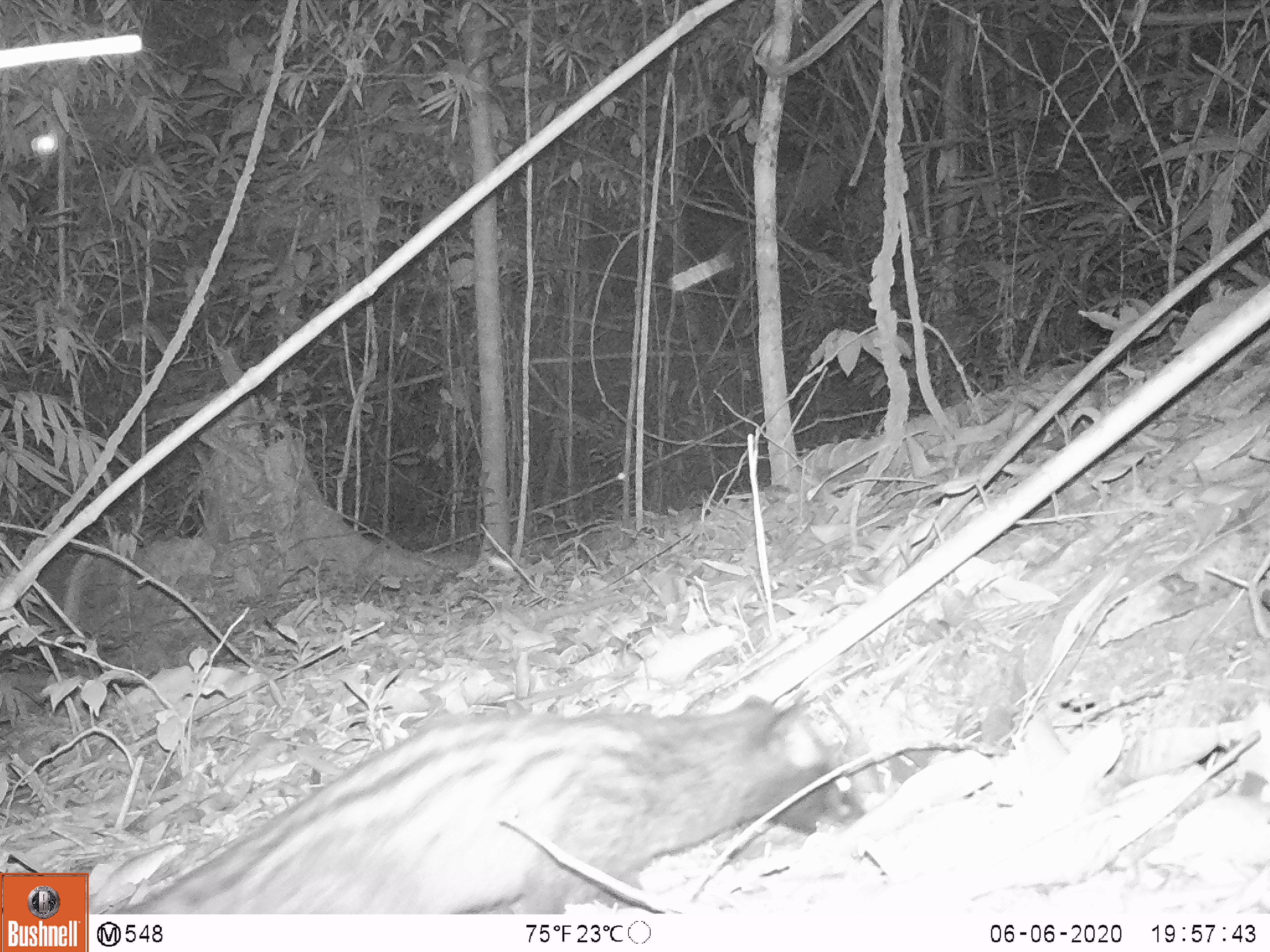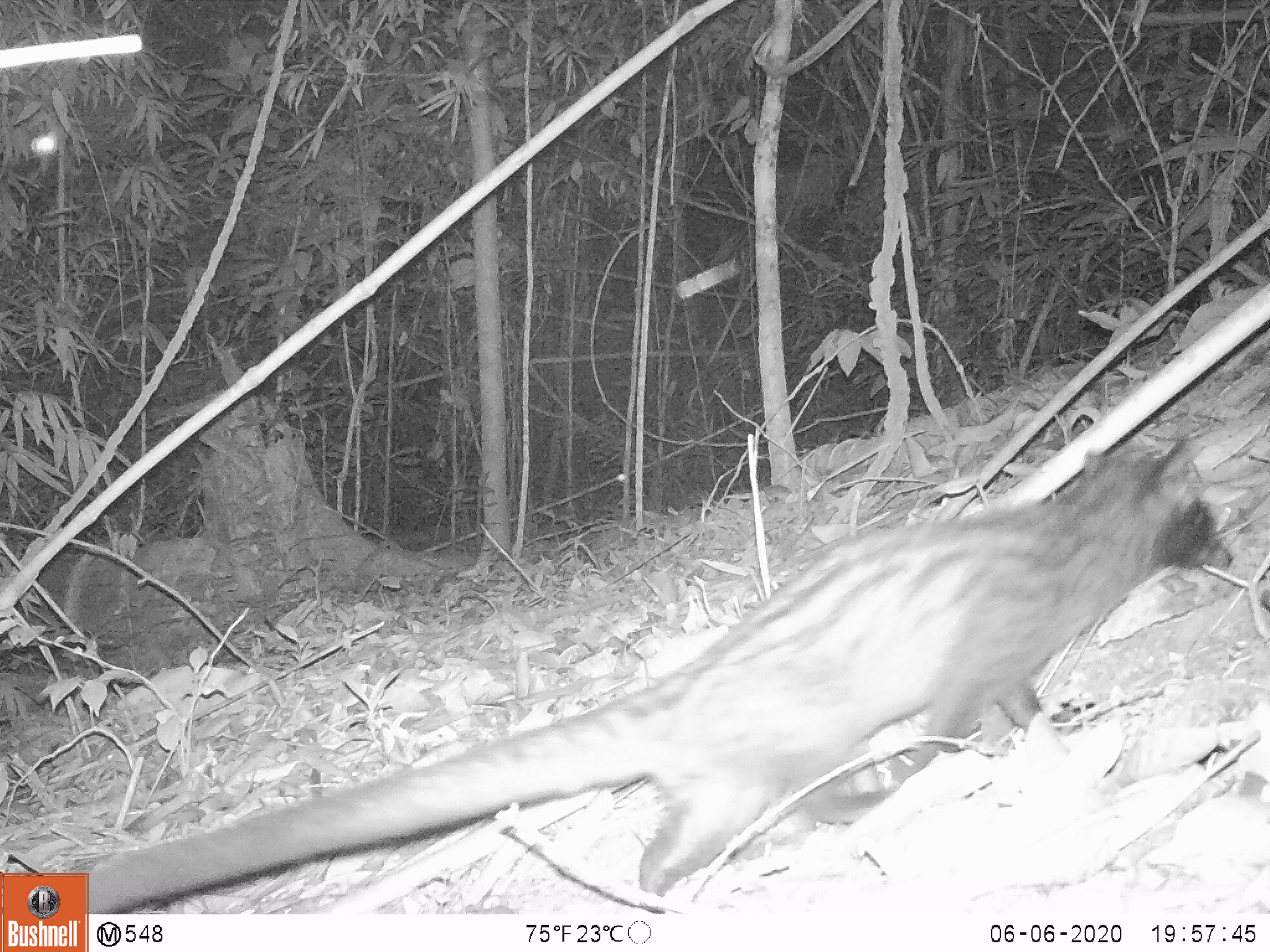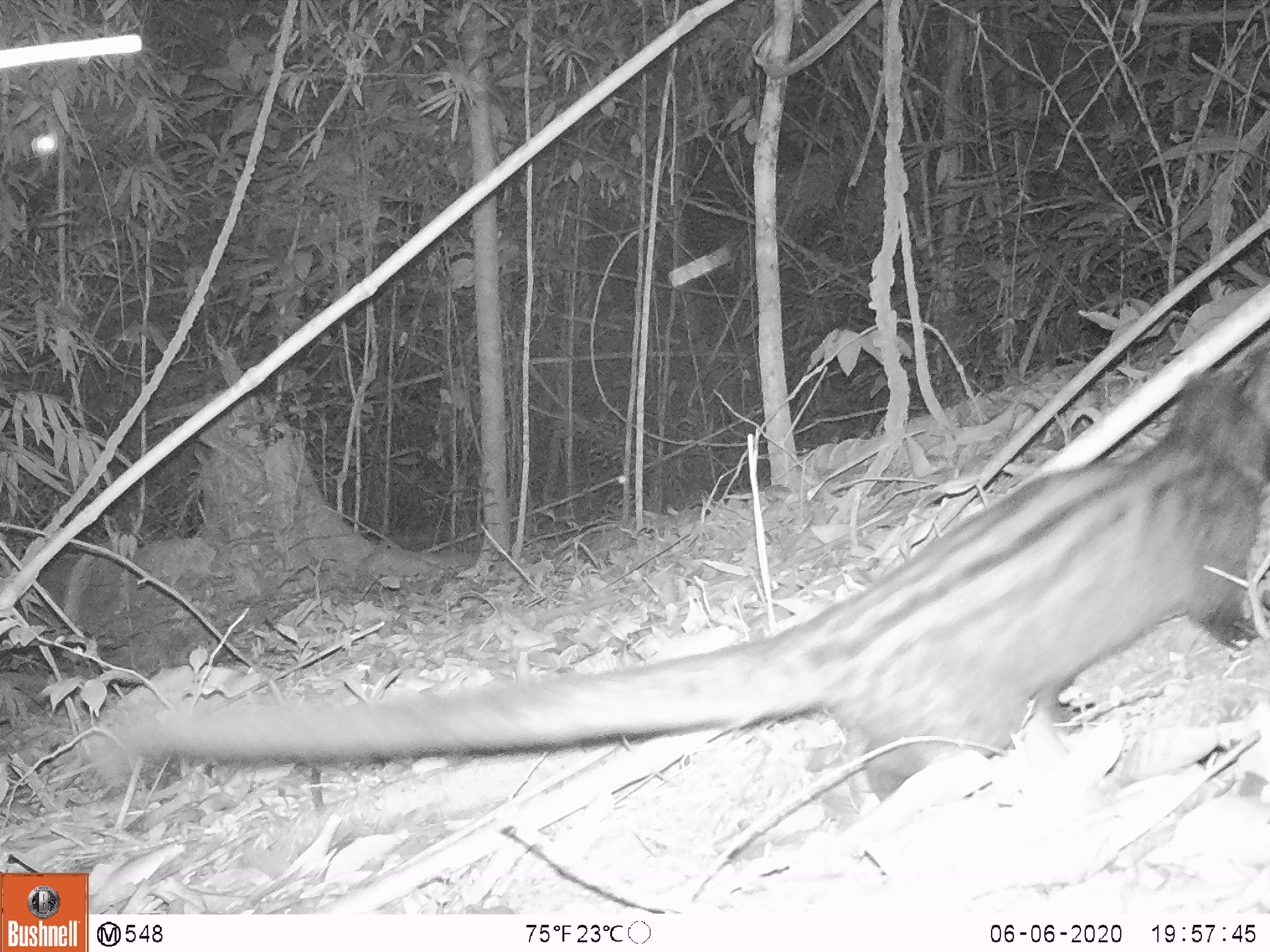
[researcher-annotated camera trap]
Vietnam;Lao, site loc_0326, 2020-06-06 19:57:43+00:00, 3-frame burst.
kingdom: Animalia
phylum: Chordata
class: Mammalia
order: Carnivora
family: Viverridae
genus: Paradoxurus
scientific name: Paradoxurus hermaphroditus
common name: common palm civet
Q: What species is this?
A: Common palm civet (Paradoxurus hermaphroditus).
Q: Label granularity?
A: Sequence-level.